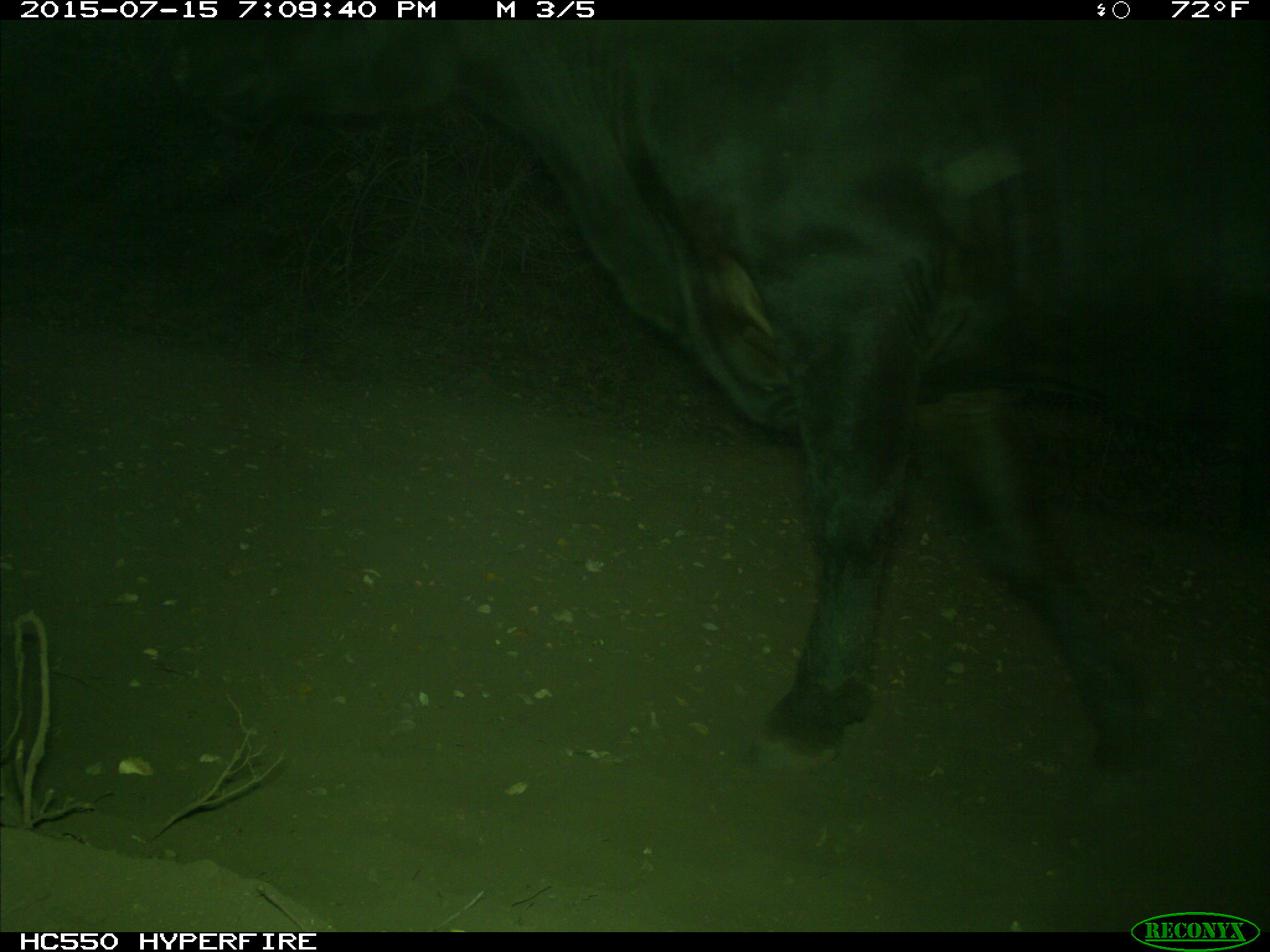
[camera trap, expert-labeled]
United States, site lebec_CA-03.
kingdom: Animalia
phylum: Chordata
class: Mammalia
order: Artiodactyla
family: Bovidae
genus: Bos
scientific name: Bos taurus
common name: domestic cow